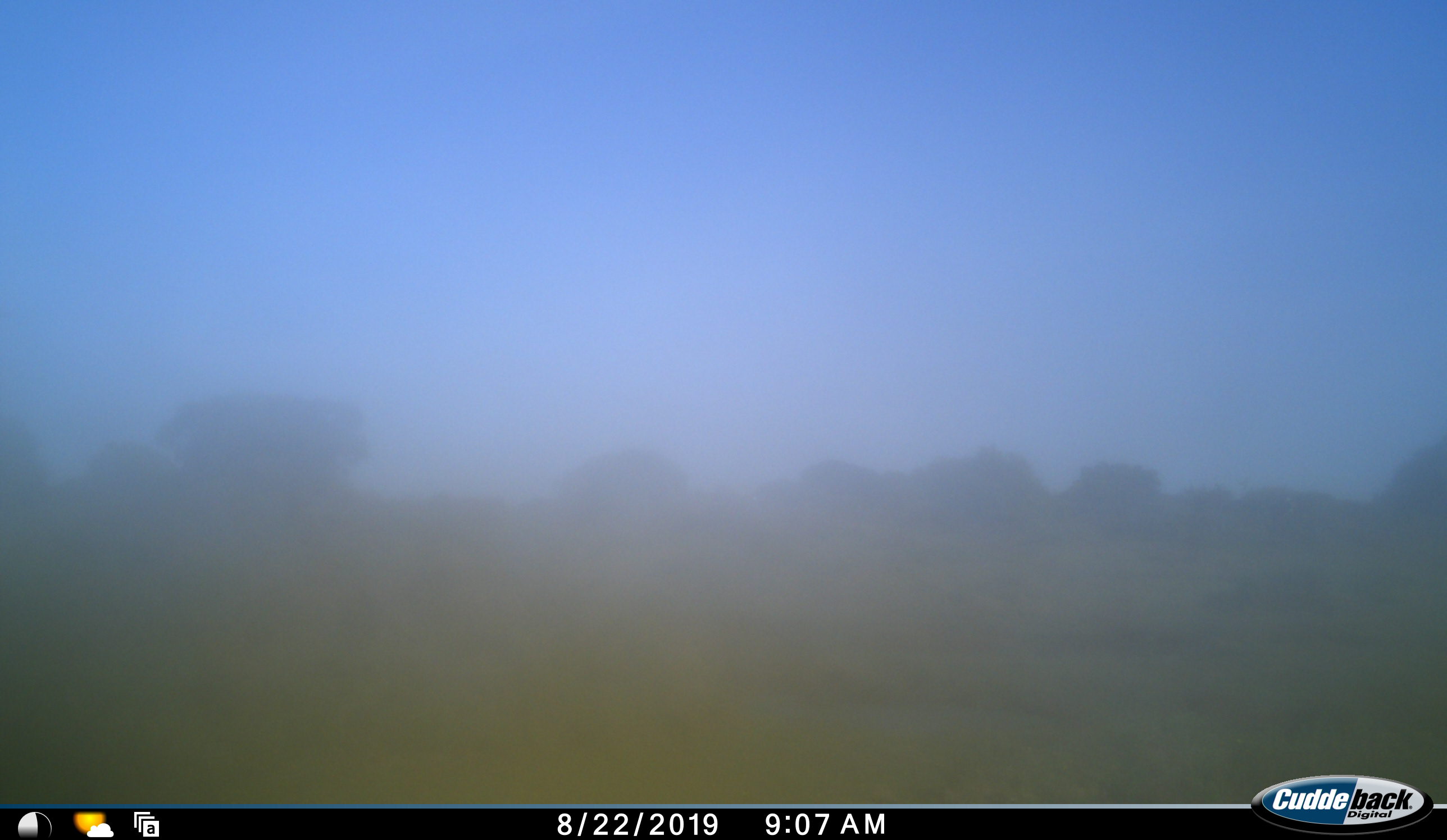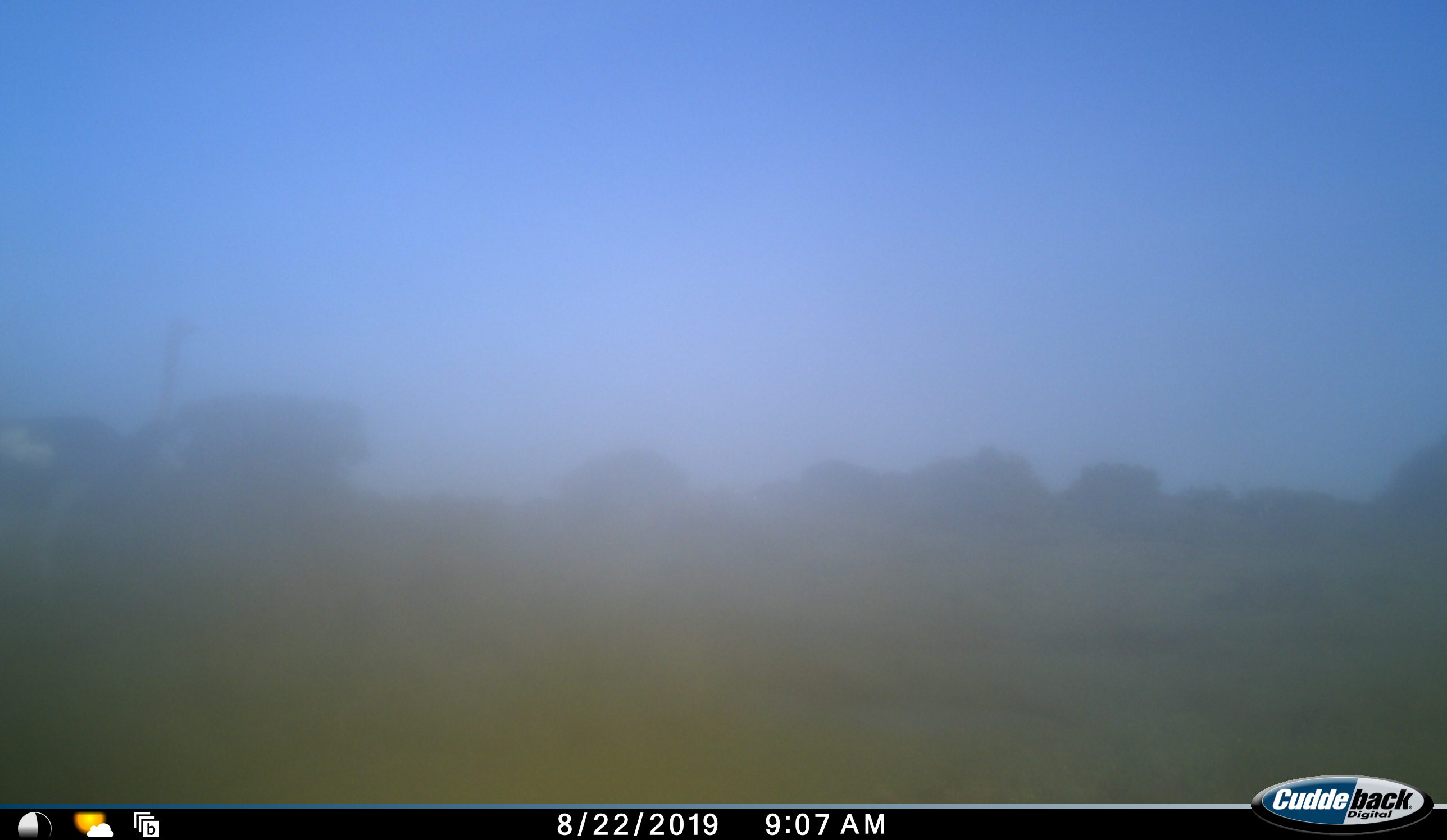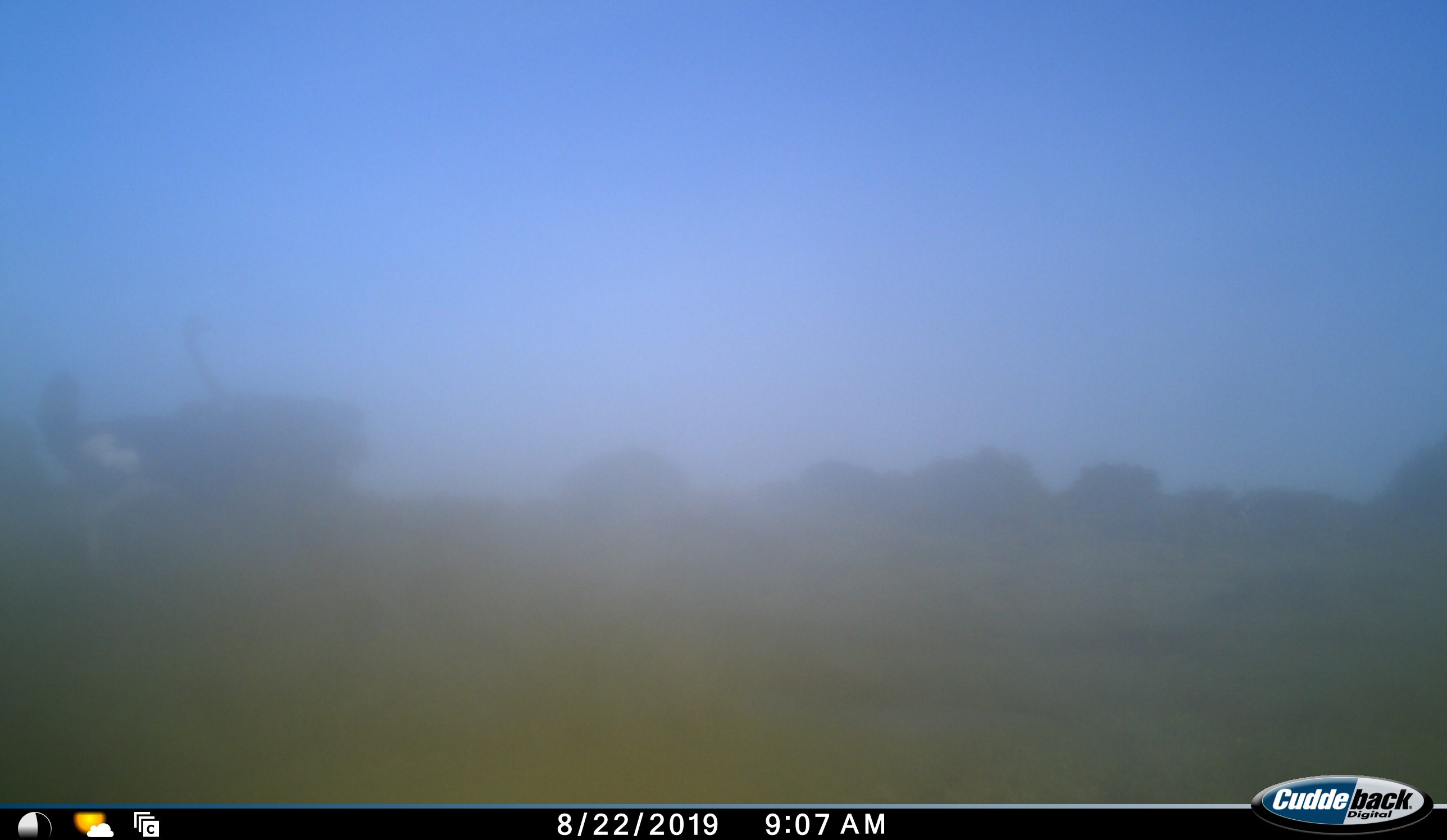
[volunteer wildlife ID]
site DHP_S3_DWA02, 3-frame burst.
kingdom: Animalia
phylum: Chordata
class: Aves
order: Struthioniformes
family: Struthionidae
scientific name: Struthionidae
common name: ostrich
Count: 1.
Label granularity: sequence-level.